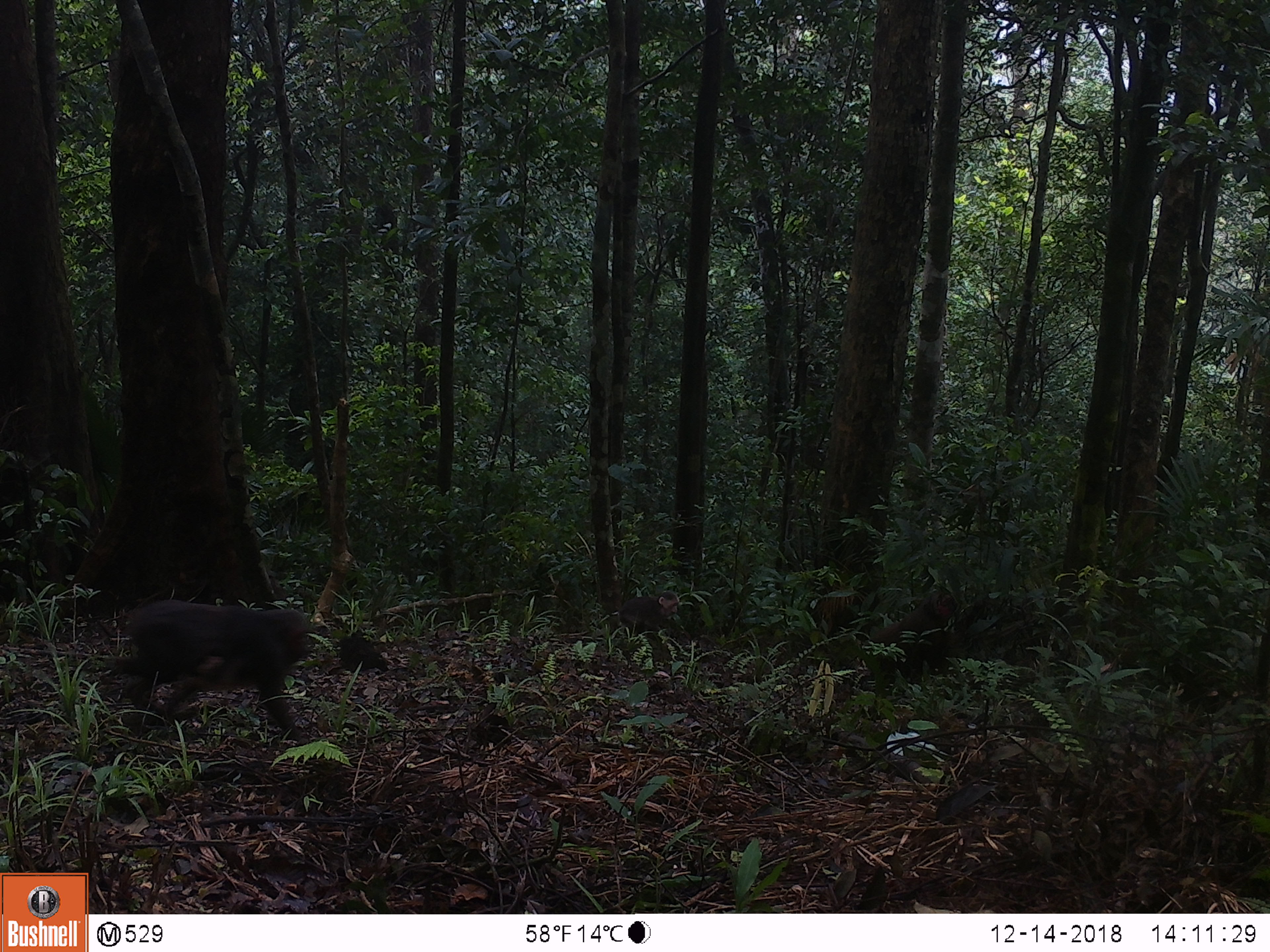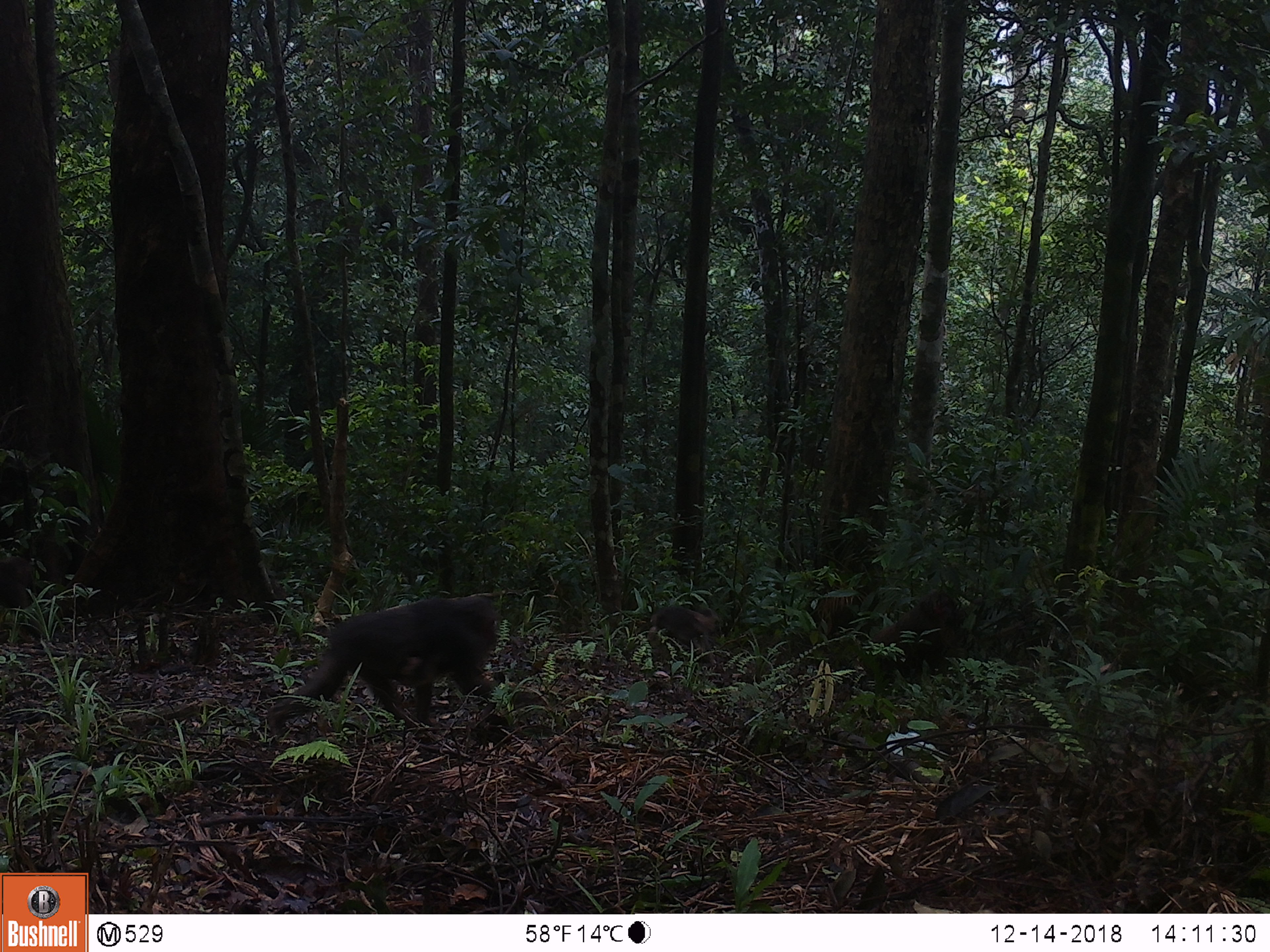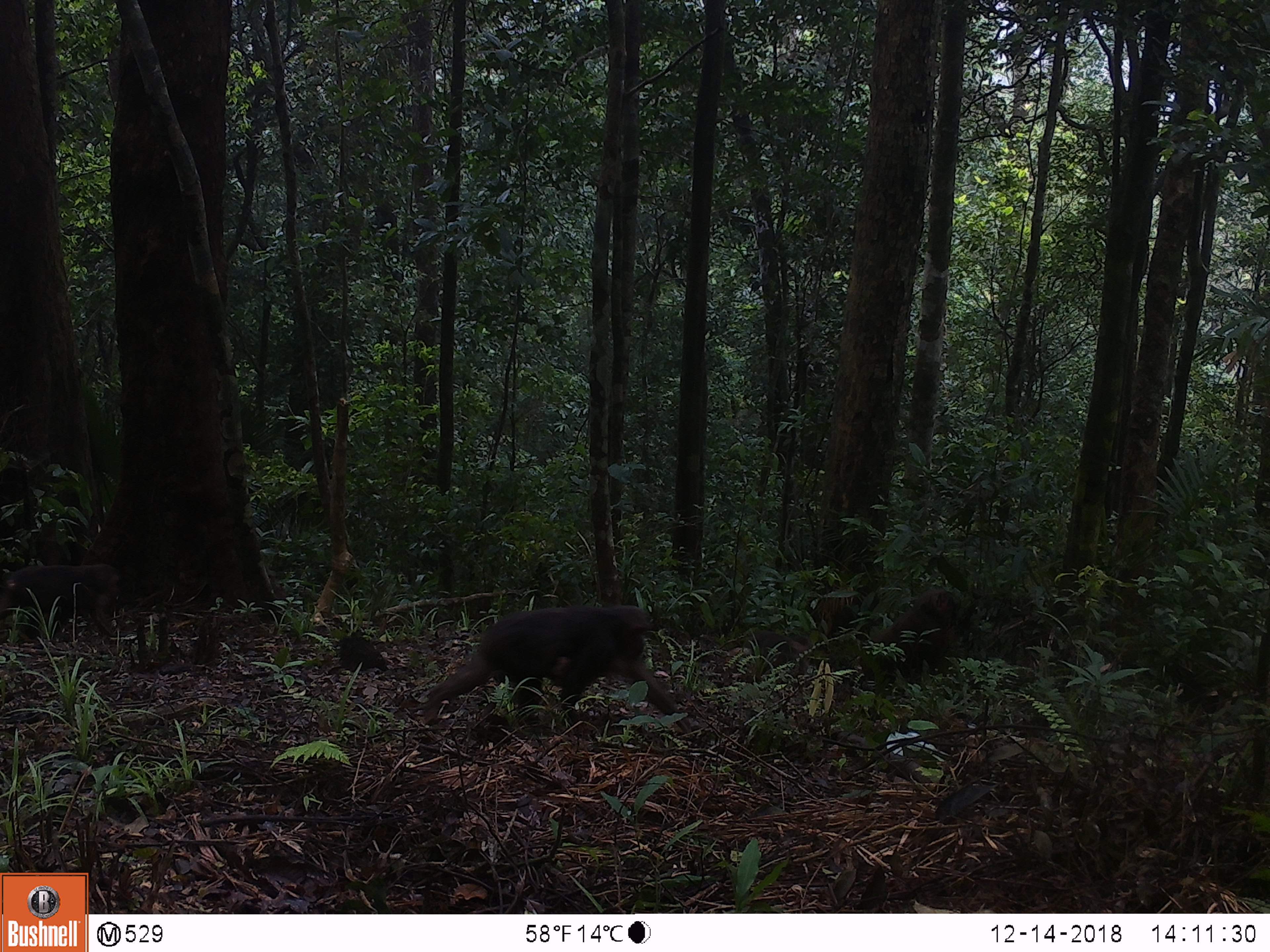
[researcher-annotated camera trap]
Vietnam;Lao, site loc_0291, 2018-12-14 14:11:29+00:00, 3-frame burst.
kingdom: Animalia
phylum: Chordata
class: Mammalia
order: Primates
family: Cercopithecidae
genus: Macaca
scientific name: Macaca arctoides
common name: stump-tailed macaque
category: stump tailed macaque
Stump tailed macaque (stump-tailed macaque) (Macaca arctoides). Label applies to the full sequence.